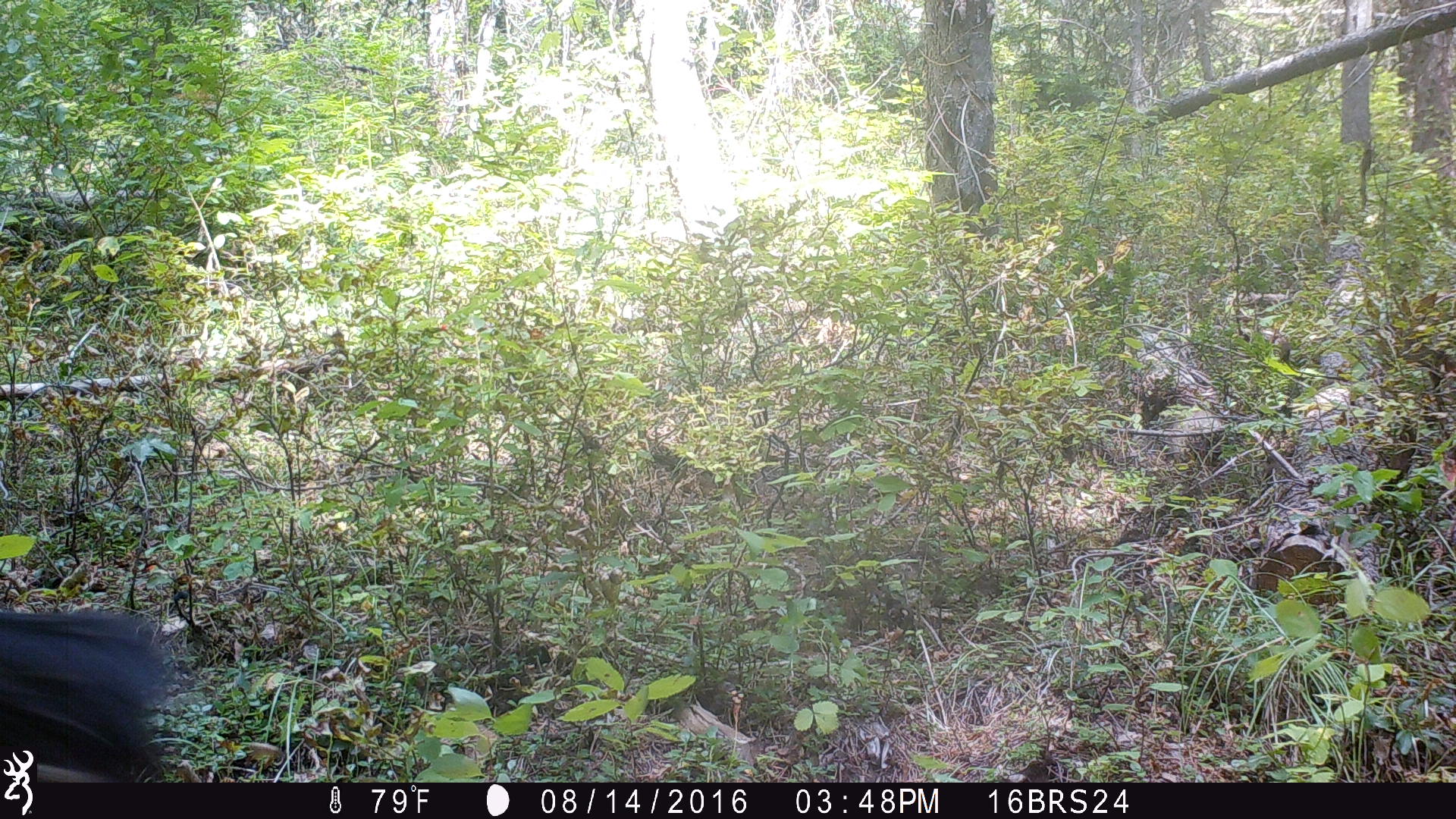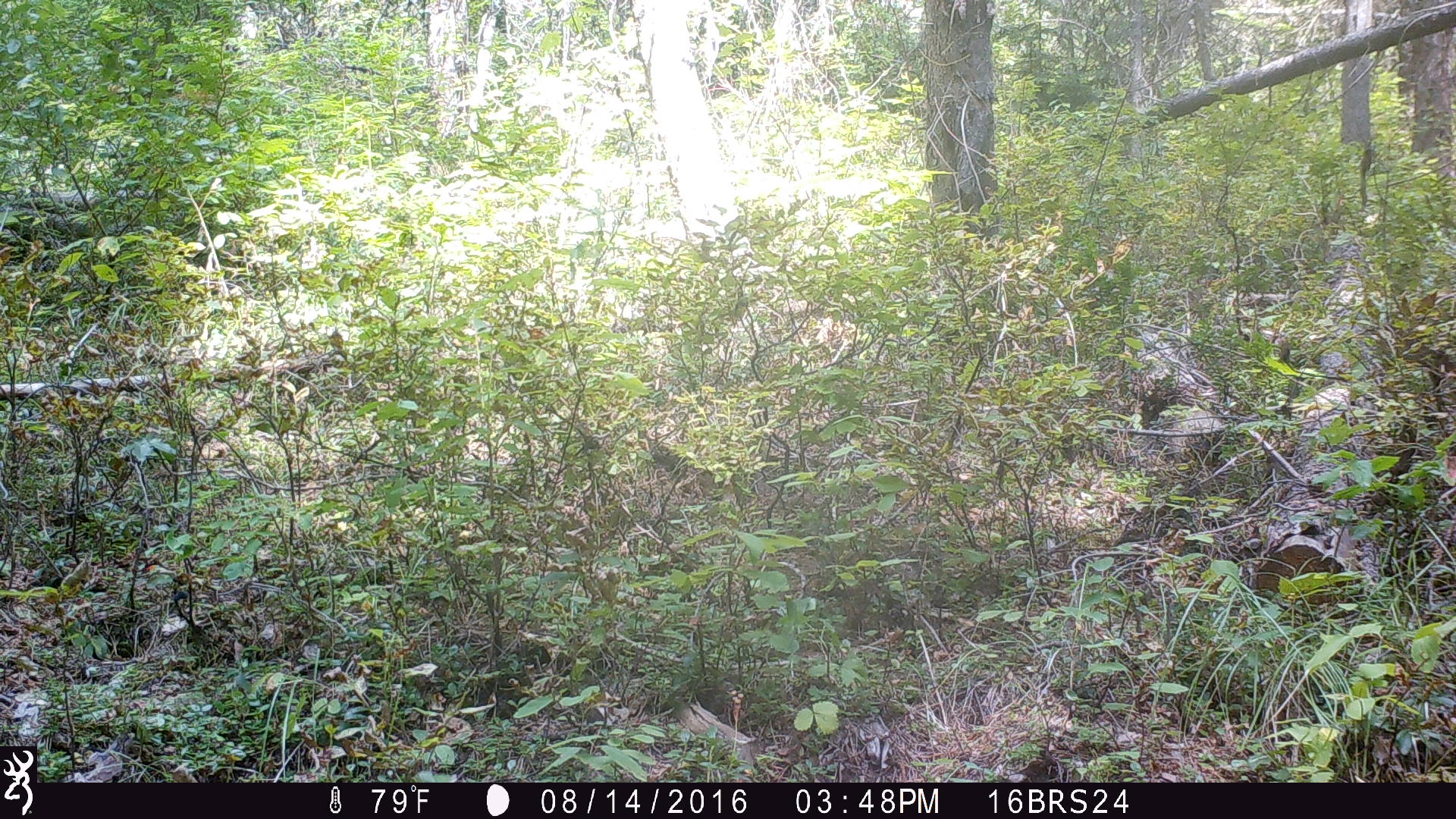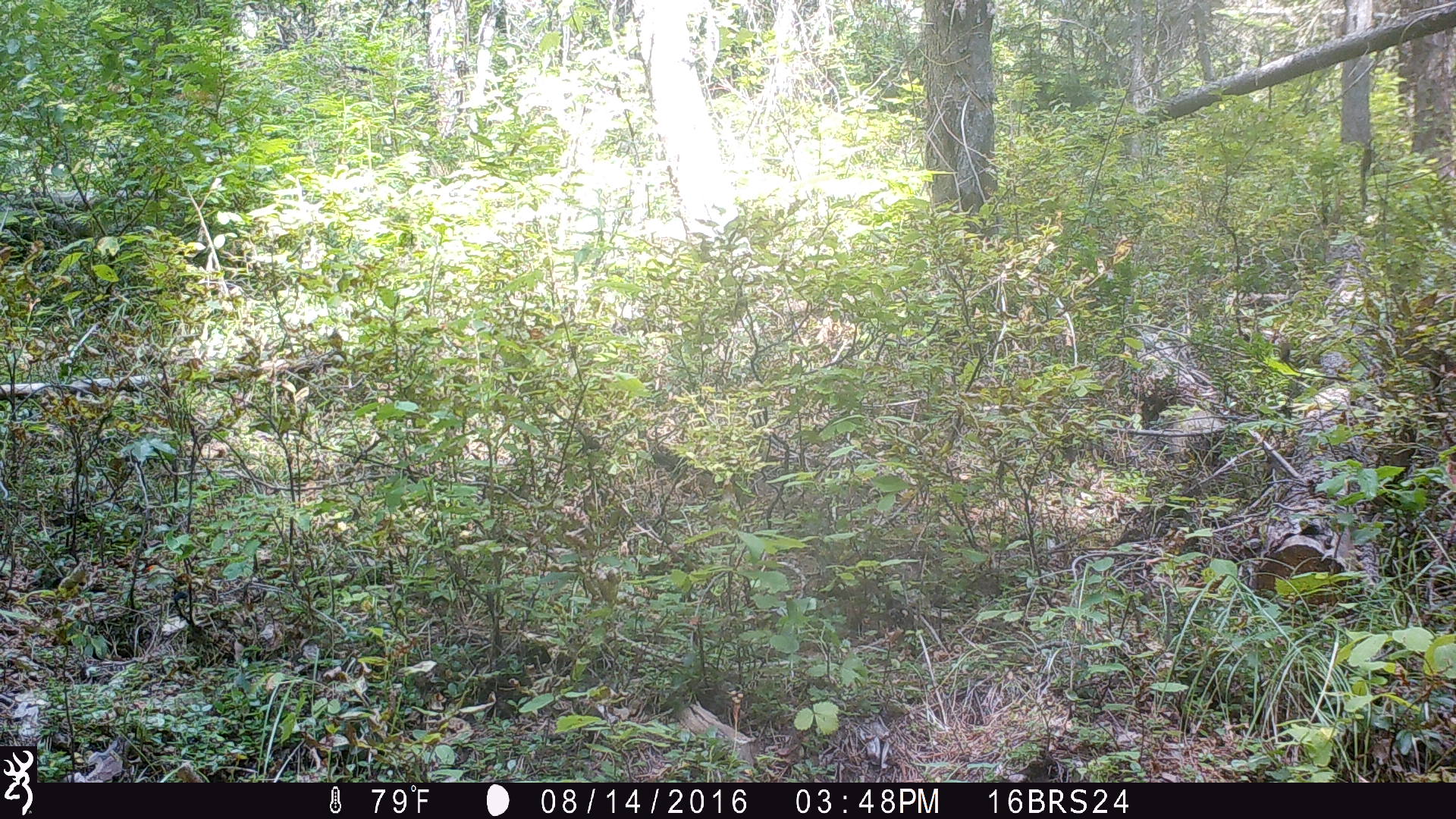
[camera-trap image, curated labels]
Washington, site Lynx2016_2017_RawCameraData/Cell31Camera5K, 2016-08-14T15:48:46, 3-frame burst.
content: unidentified animal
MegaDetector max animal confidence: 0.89